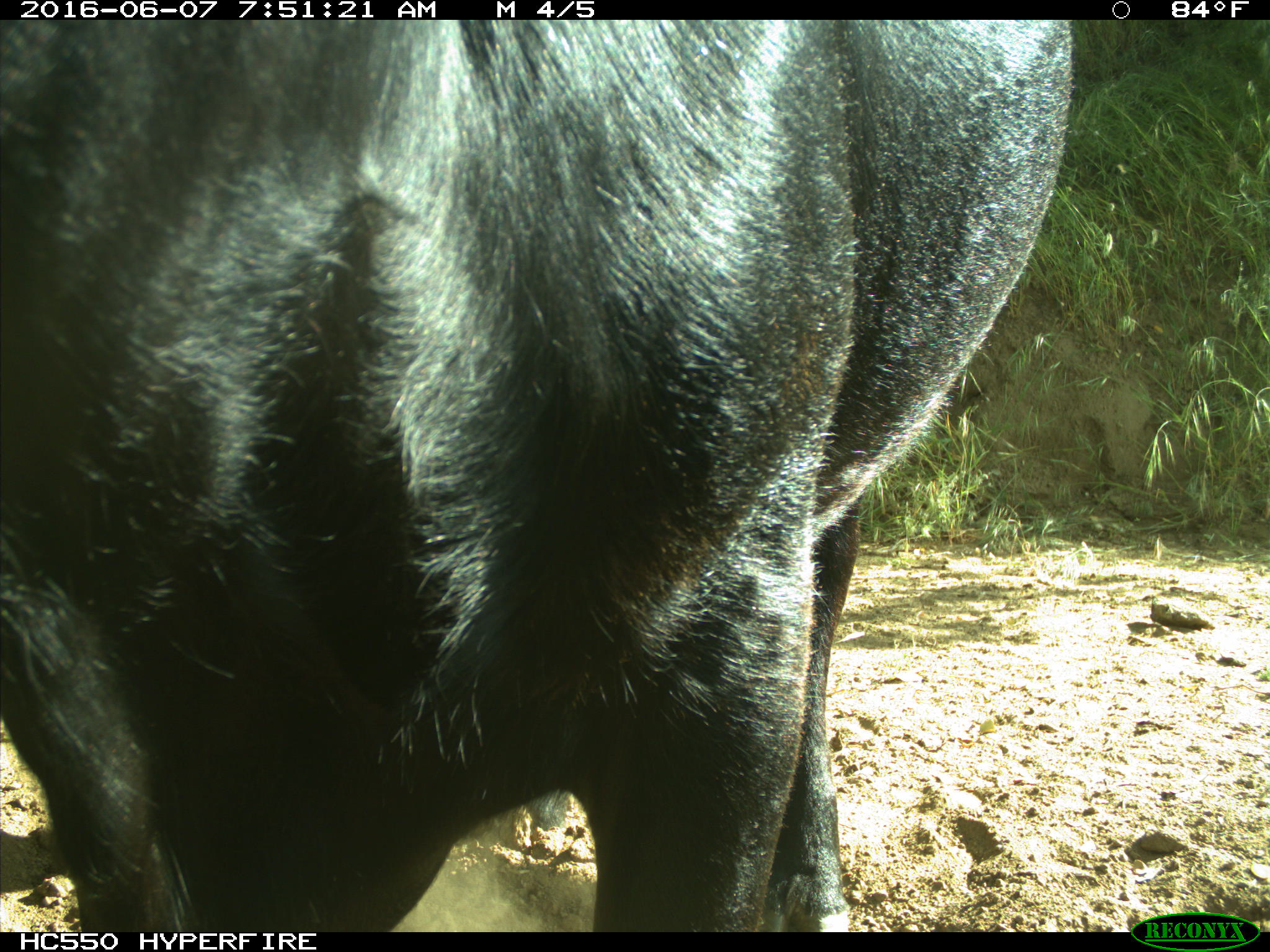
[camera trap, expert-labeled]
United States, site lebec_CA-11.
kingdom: Animalia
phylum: Chordata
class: Mammalia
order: Artiodactyla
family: Bovidae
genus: Bos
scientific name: Bos taurus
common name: domestic cow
Bos taurus (domestic cow).